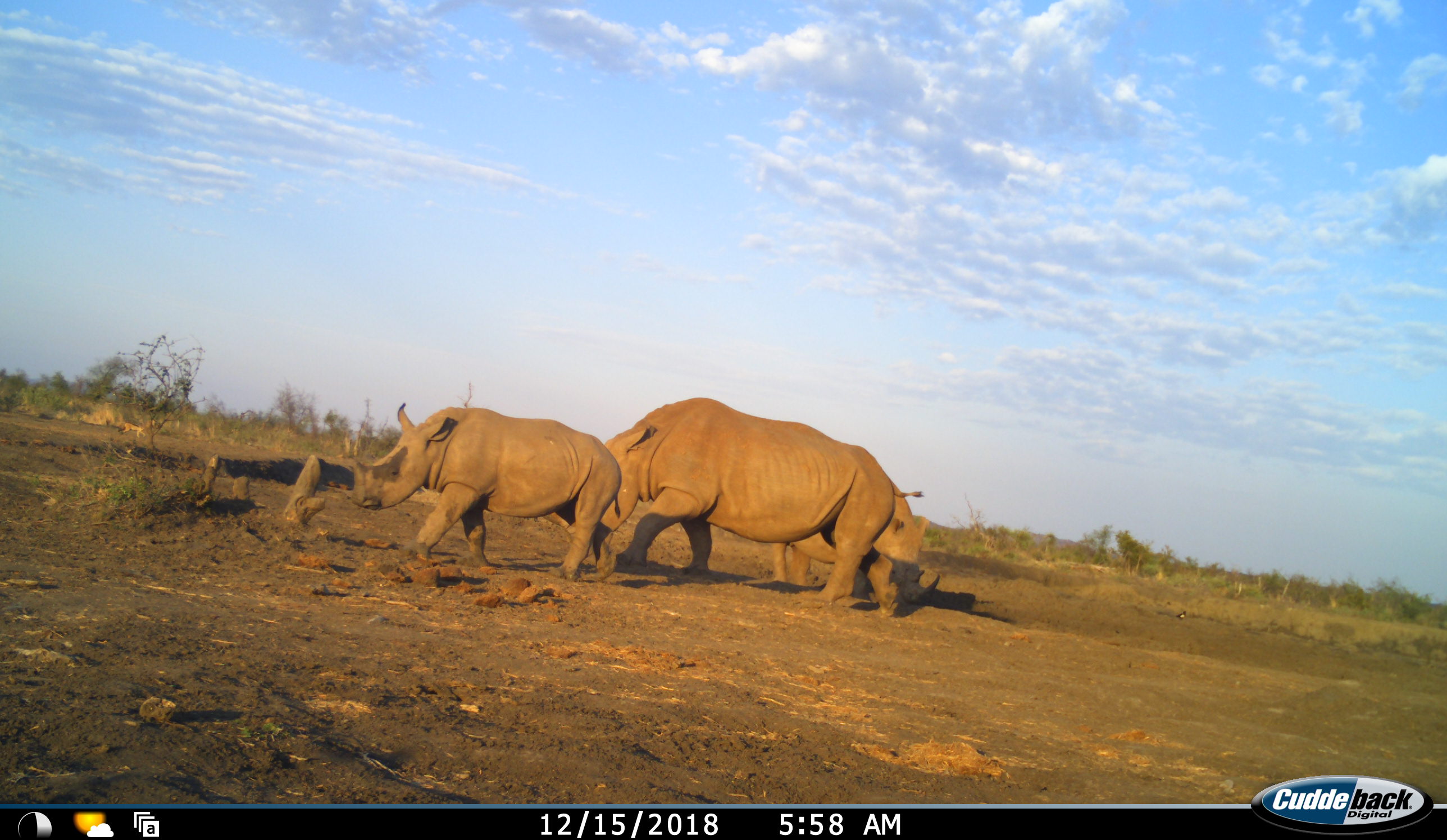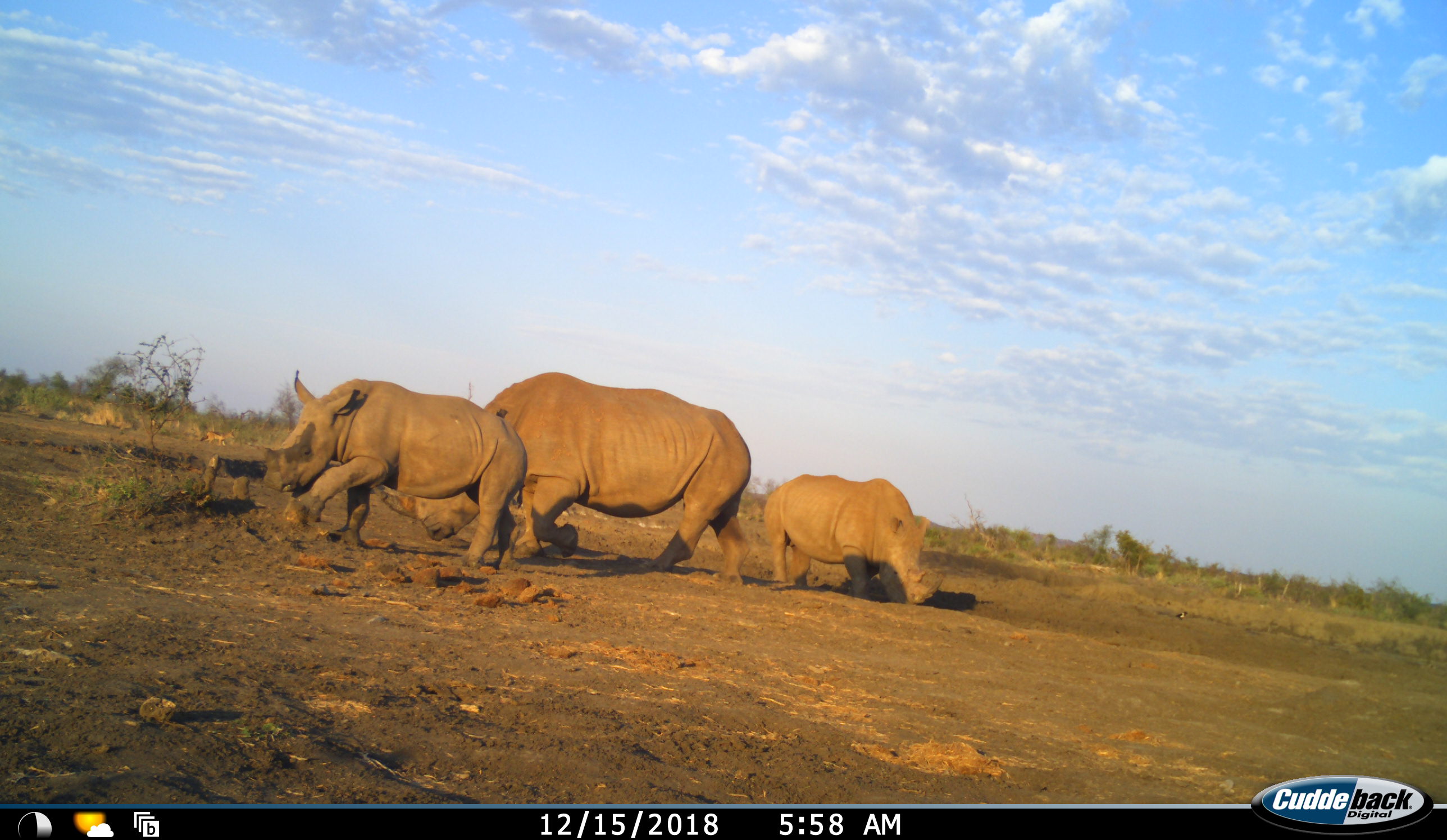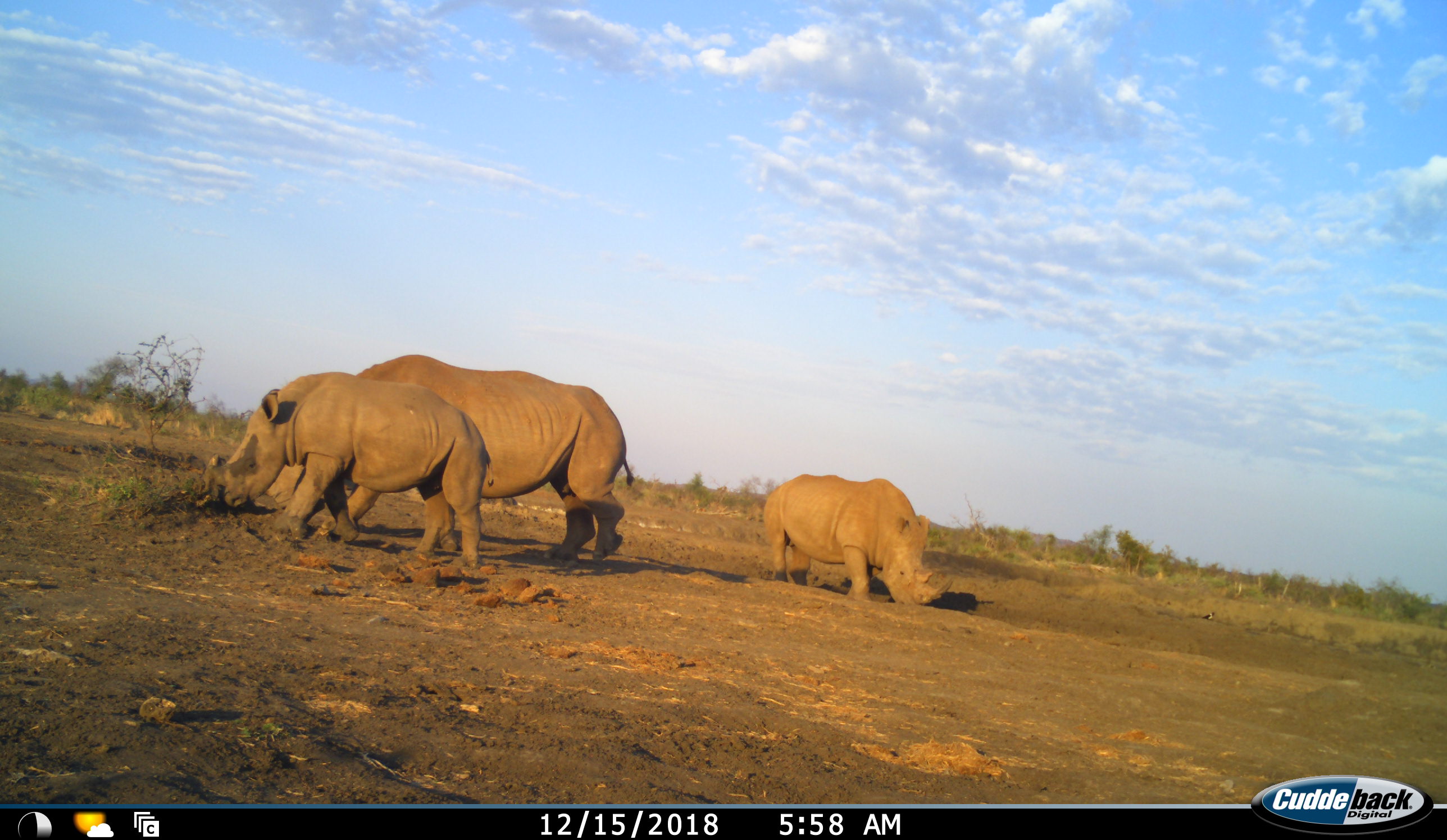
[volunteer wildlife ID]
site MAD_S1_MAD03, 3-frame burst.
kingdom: Animalia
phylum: Chordata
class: Mammalia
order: Perissodactyla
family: Rhinocerotidae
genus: Ceratotherium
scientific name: Ceratotherium simum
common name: white rhinoceros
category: rhinoceroswhite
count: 3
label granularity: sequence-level